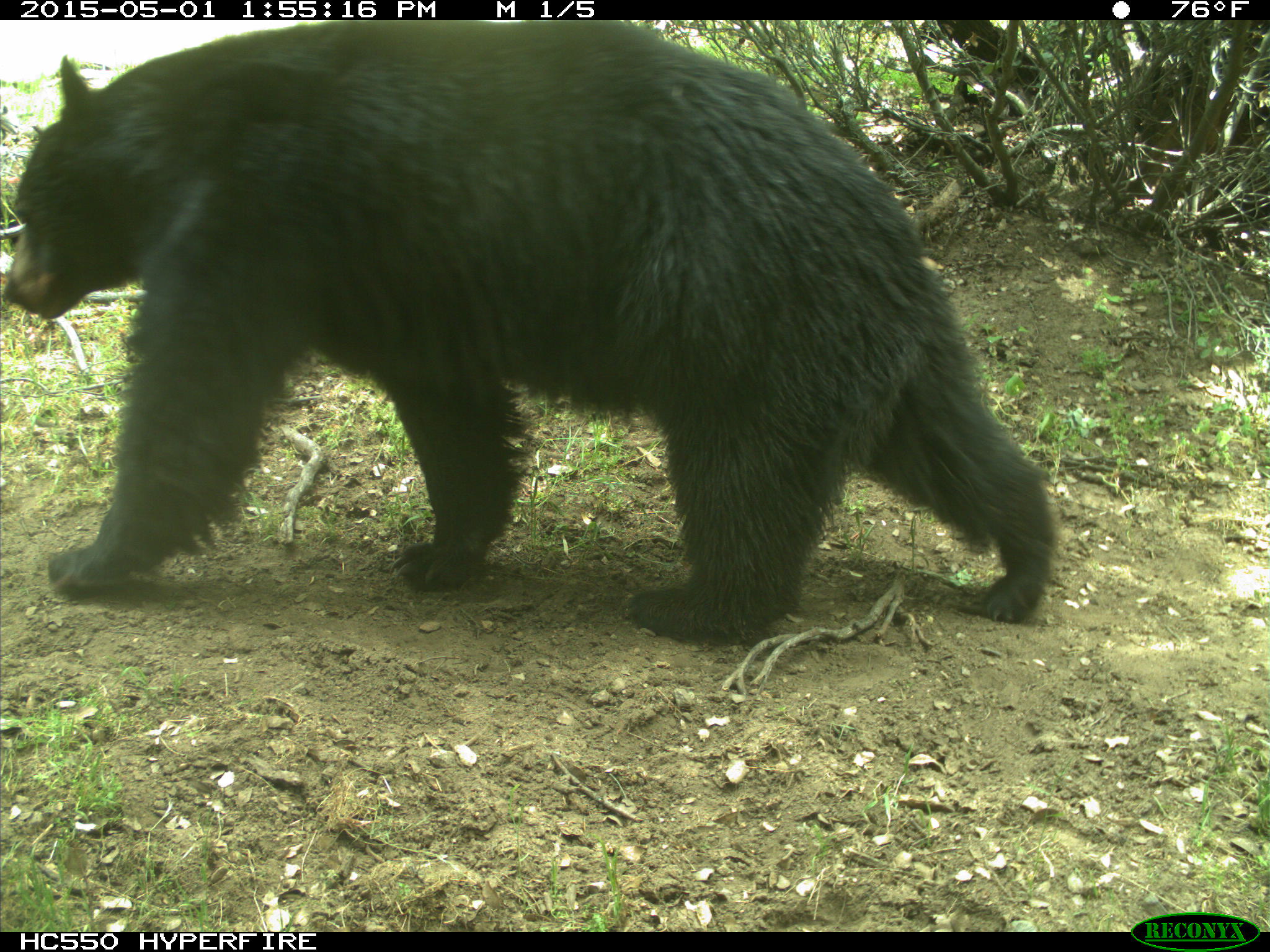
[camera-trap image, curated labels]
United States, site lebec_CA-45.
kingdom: Animalia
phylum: Chordata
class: Mammalia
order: Carnivora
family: Ursidae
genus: Ursus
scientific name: Ursus americanus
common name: american black bear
Ursus americanus (american black bear).